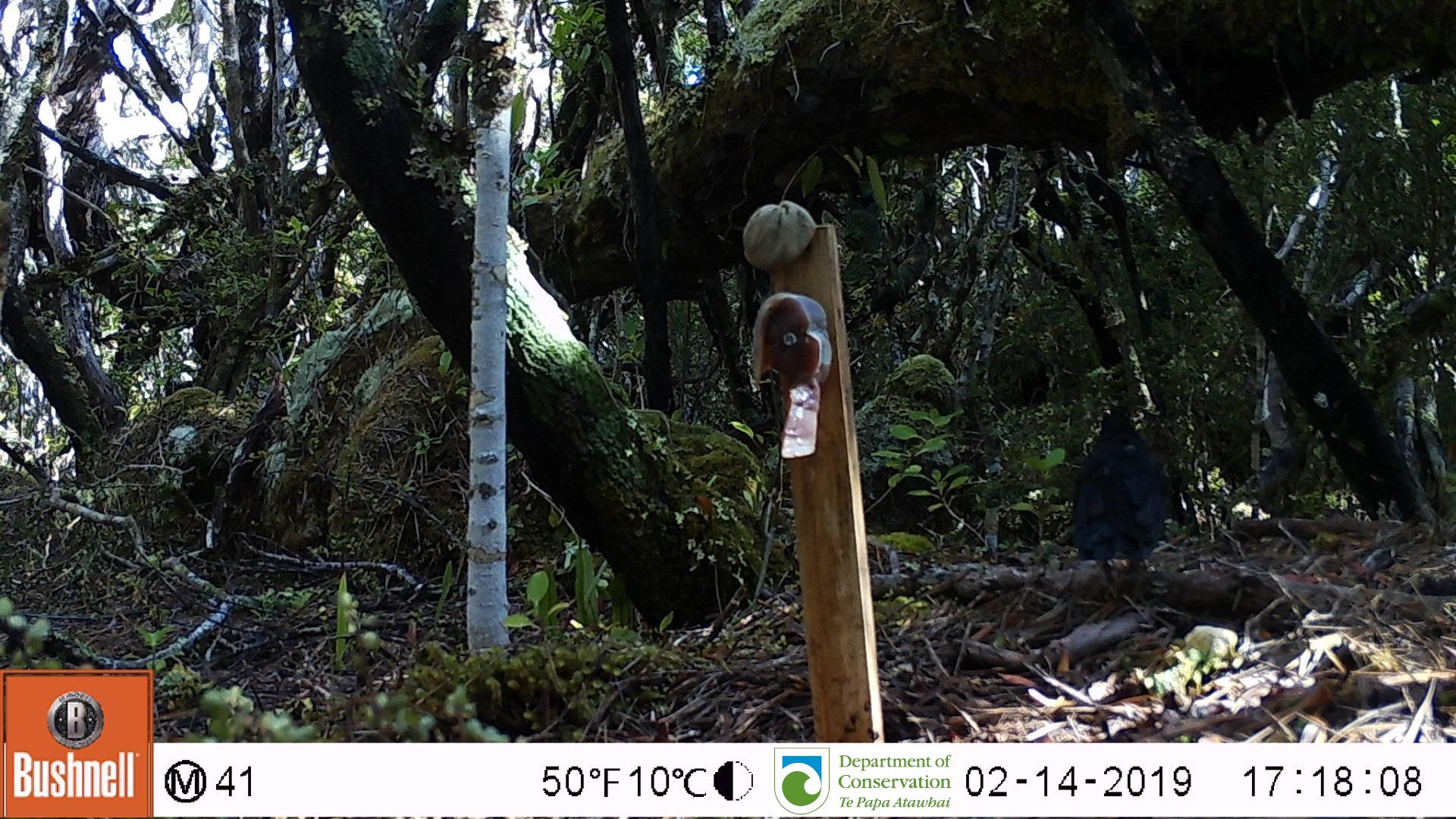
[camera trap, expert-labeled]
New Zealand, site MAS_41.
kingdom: Animalia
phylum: Chordata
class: Aves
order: Passeriformes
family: Turdidae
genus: Turdus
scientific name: Turdus merula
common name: eurasian blackbird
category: blackbird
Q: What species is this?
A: Blackbird (eurasian blackbird) (Turdus merula).